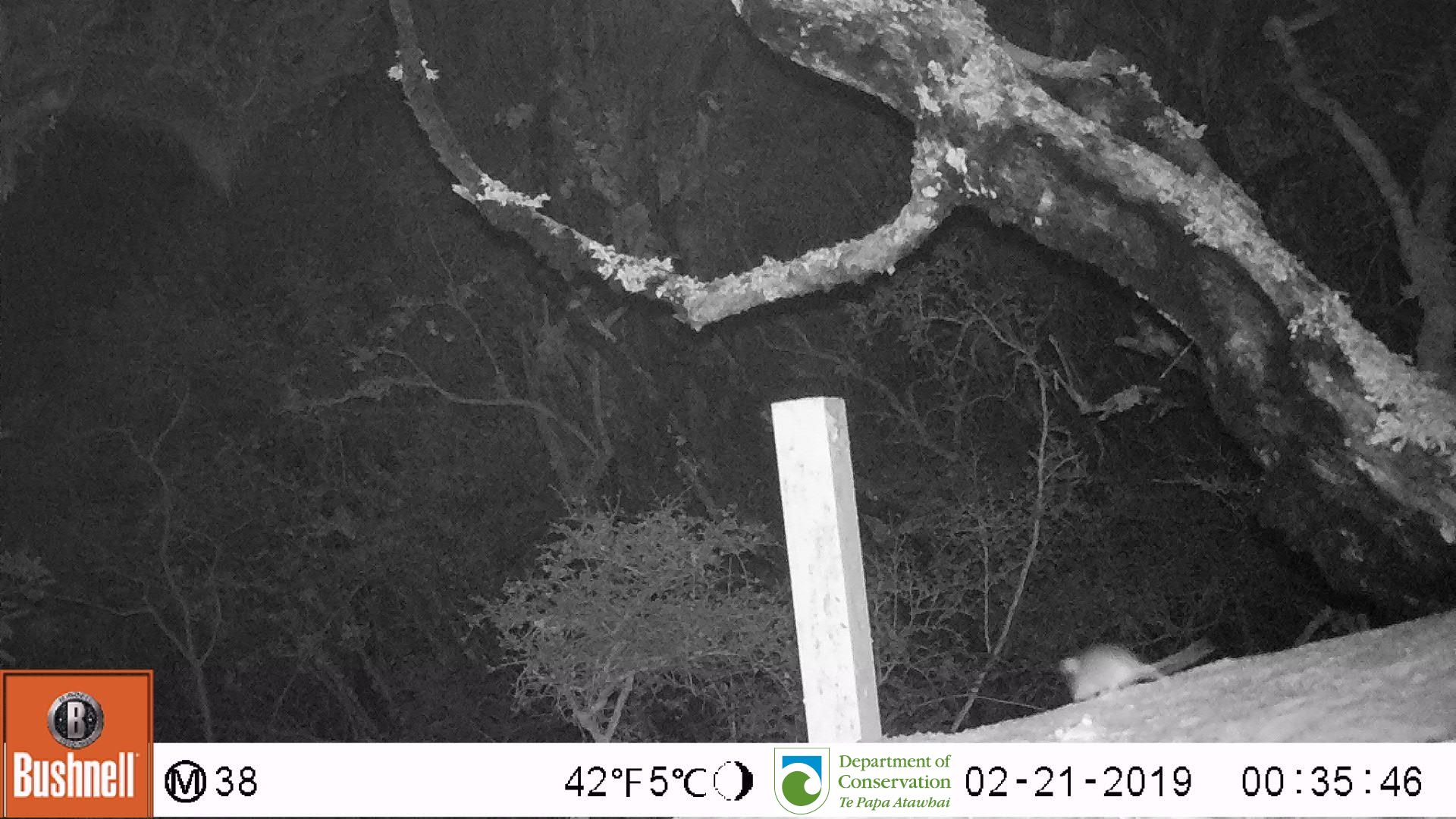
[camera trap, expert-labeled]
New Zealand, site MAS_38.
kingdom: Animalia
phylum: Chordata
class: Mammalia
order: Rodentia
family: Muridae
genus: Mus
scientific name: Mus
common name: mouse